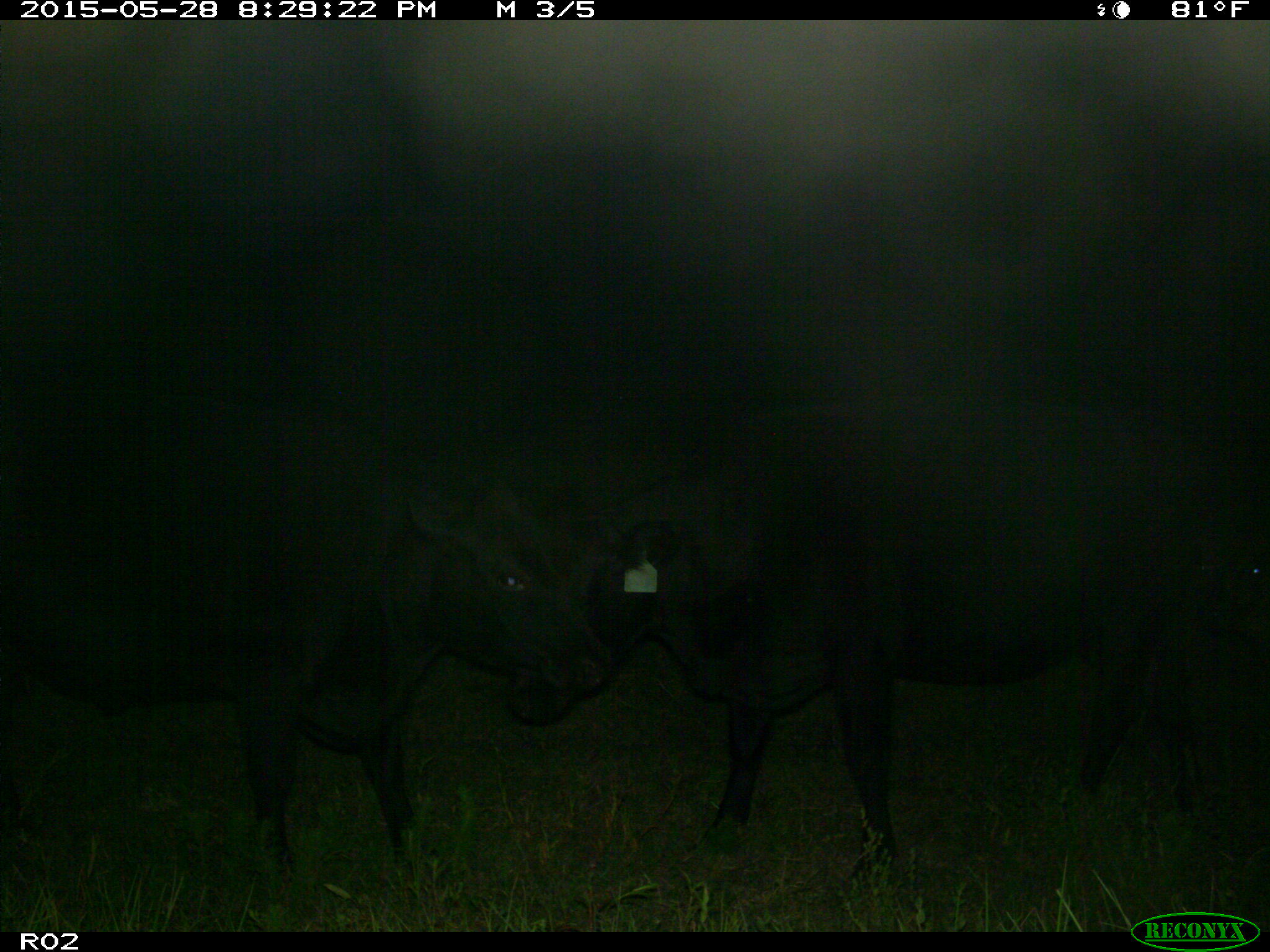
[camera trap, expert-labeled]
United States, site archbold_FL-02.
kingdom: Animalia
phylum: Chordata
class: Mammalia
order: Artiodactyla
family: Bovidae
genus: Bos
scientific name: Bos taurus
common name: domestic cow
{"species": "Bos taurus (domestic cow)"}